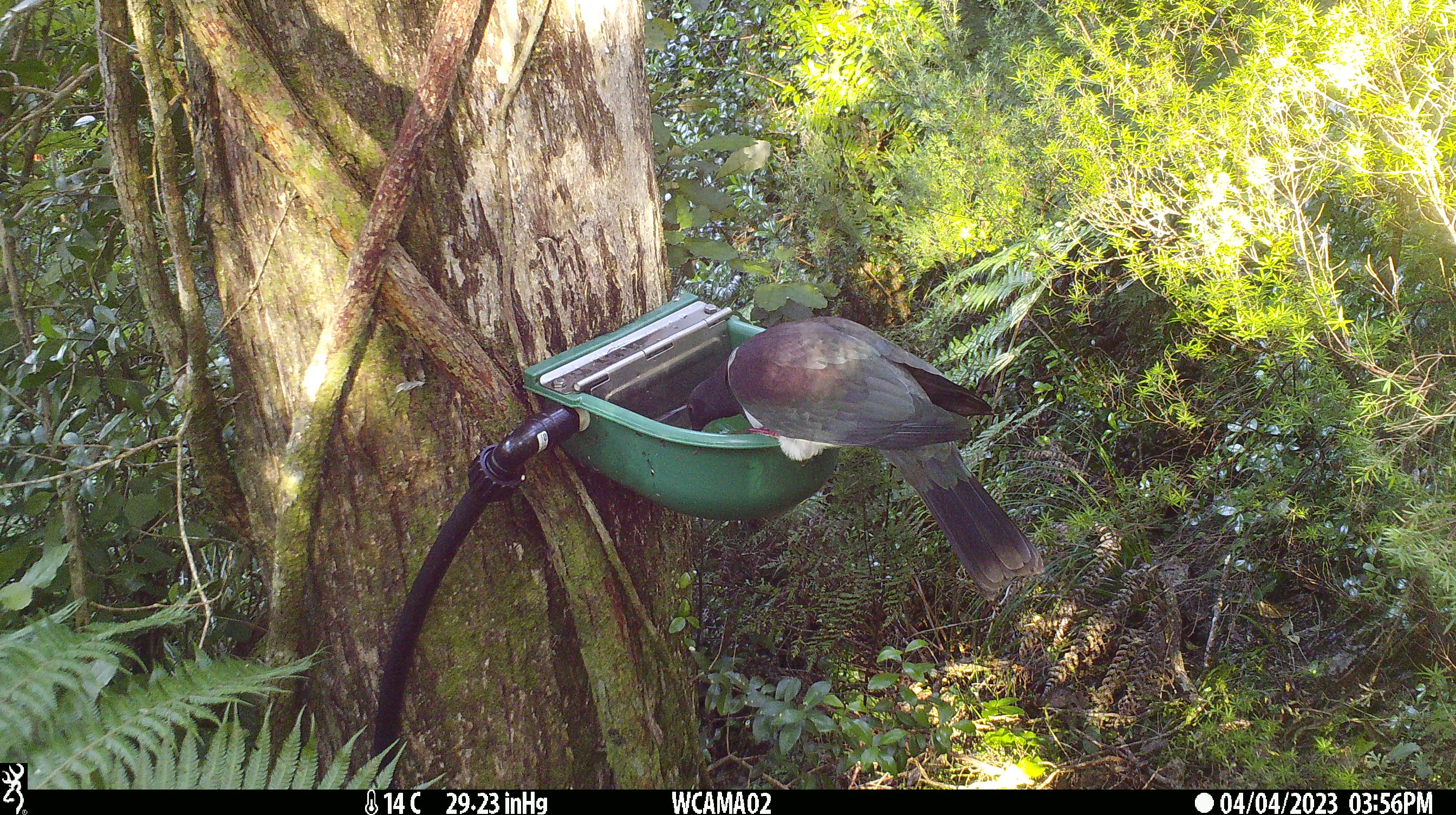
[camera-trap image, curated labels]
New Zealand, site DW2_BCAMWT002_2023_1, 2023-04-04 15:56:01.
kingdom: Animalia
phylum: Chordata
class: Aves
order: Columbiformes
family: Columbidae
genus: Hemiphaga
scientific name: Hemiphaga novaeseelandiae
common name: new zealand pigeon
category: kereru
Kereru (new zealand pigeon) (Hemiphaga novaeseelandiae).